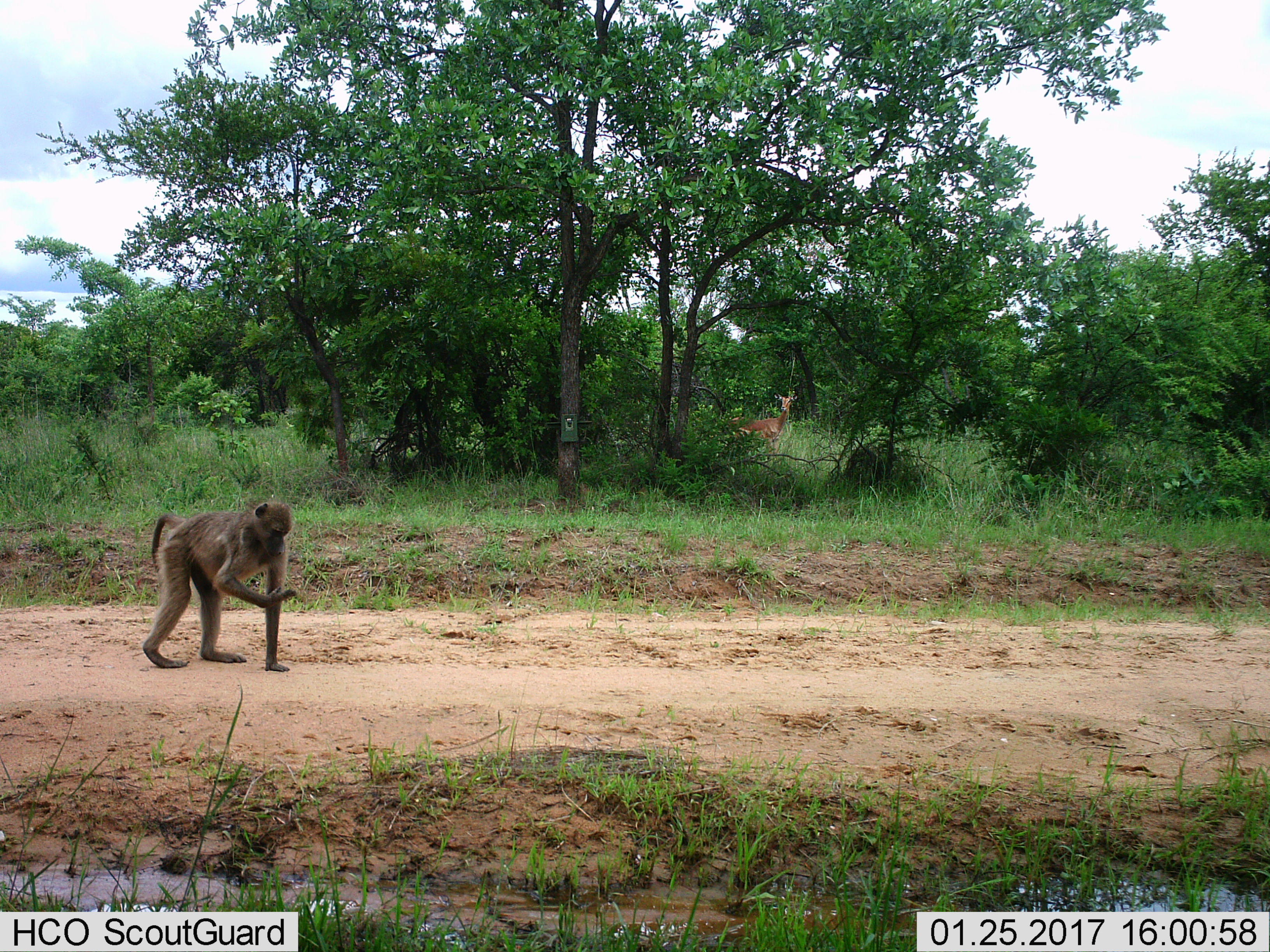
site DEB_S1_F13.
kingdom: Animalia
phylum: Chordata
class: Mammalia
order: Primates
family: Cercopithecidae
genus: Papio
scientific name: Papio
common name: baboon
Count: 1.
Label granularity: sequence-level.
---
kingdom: Animalia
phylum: Chordata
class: Mammalia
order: Artiodactyla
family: Bovidae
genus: Aepyceros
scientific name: Aepyceros melampus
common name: impala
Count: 1.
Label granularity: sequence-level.